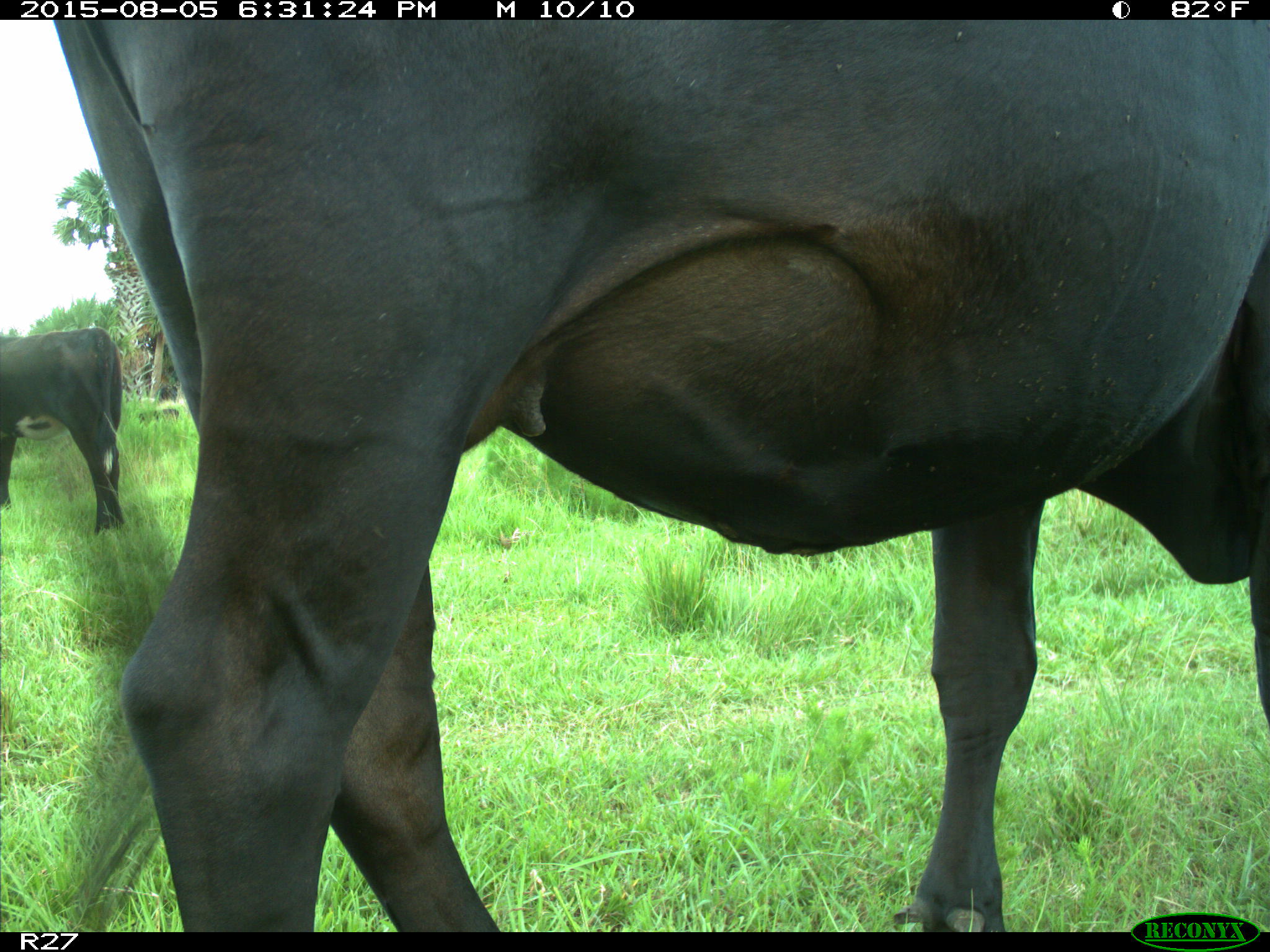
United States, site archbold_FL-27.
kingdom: Animalia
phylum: Chordata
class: Mammalia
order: Artiodactyla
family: Bovidae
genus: Bos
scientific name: Bos taurus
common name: domestic cow